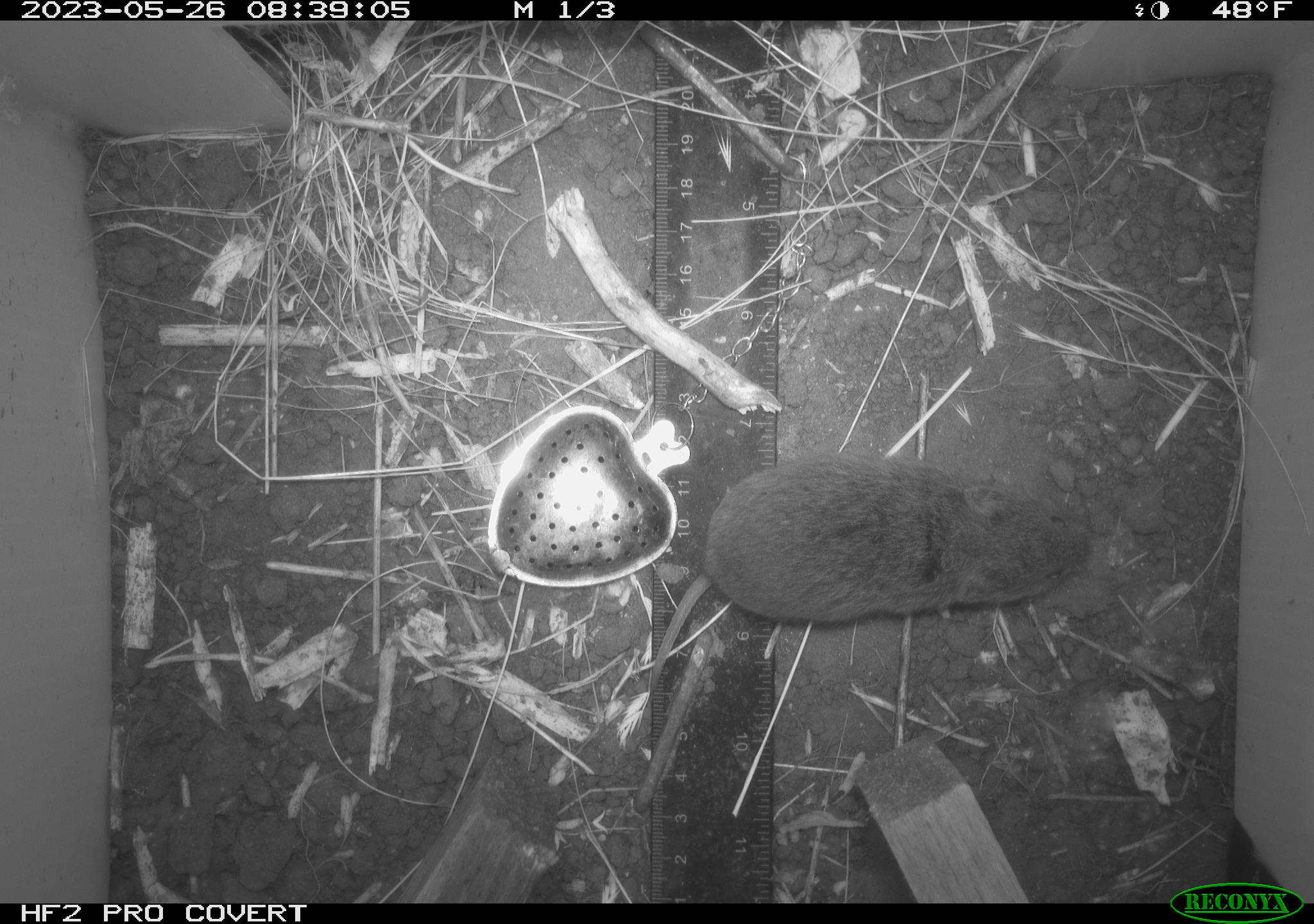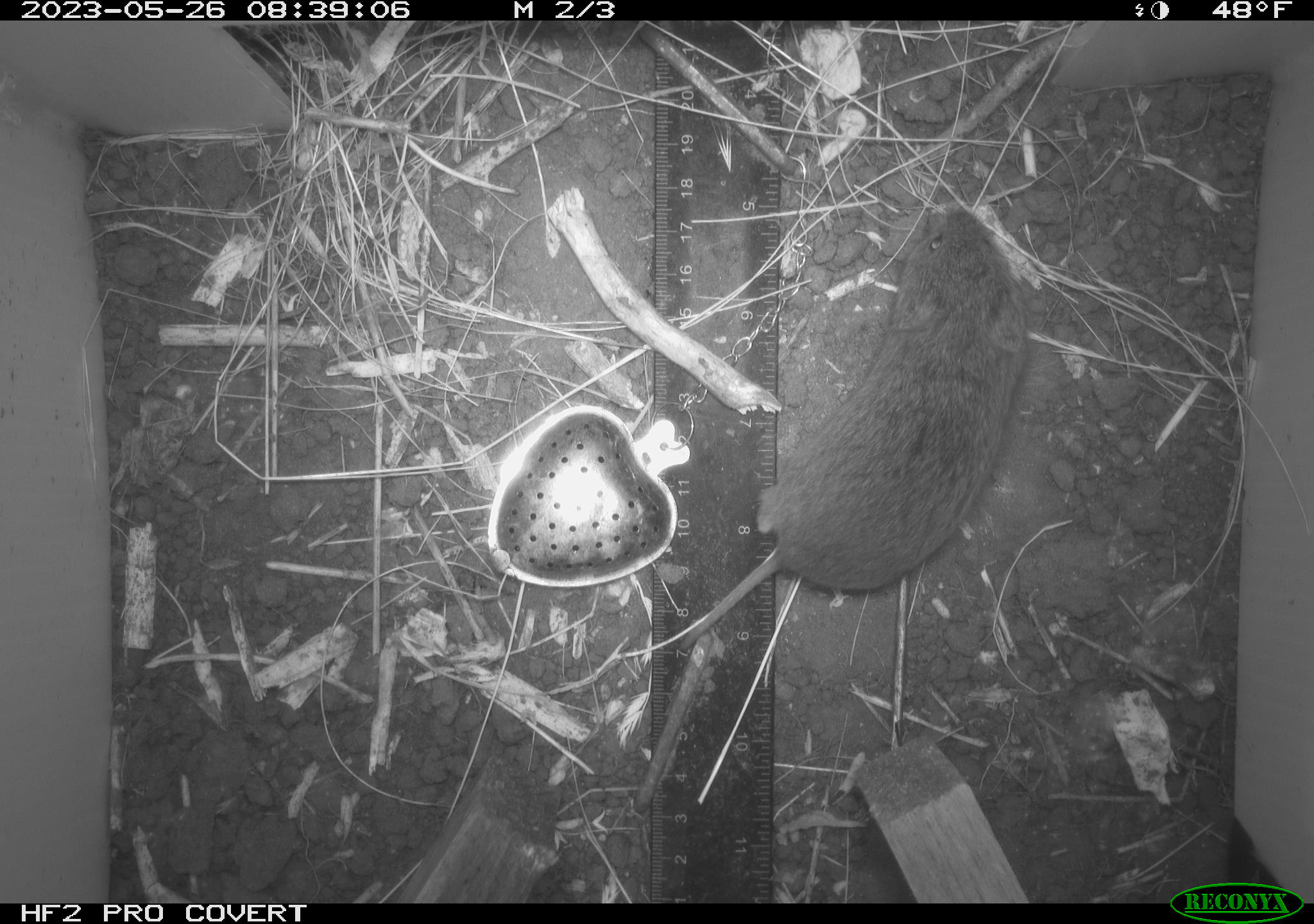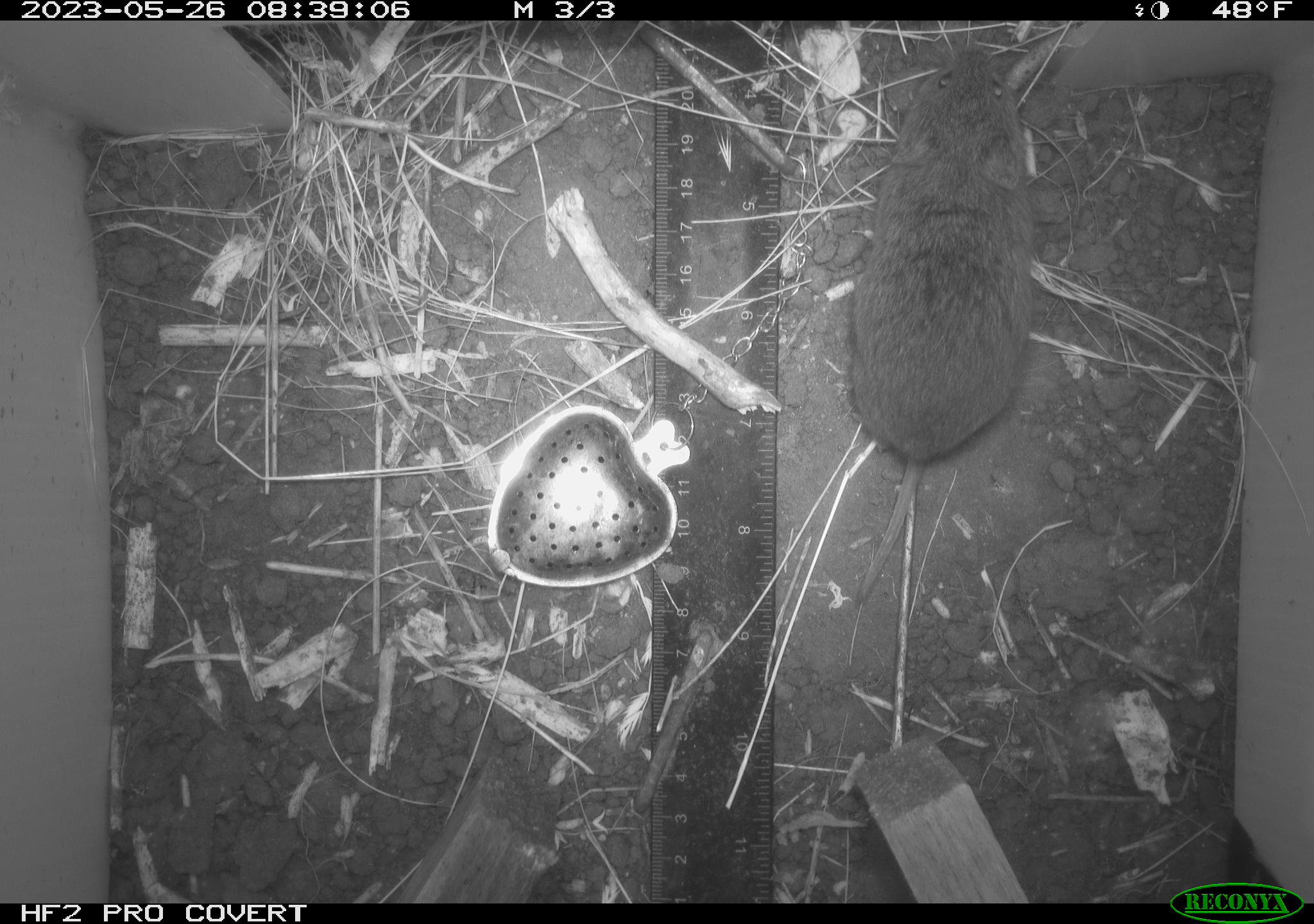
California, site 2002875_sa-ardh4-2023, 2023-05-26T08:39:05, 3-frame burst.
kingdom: Animalia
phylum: Chordata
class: Mammalia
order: Rodentia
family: Cricetidae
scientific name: Arvicolinae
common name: voles, lemmings, and muskrats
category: arvicolinae subfamily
Arvicolinae subfamily (voles, lemmings, and muskrats) (Arvicolinae).